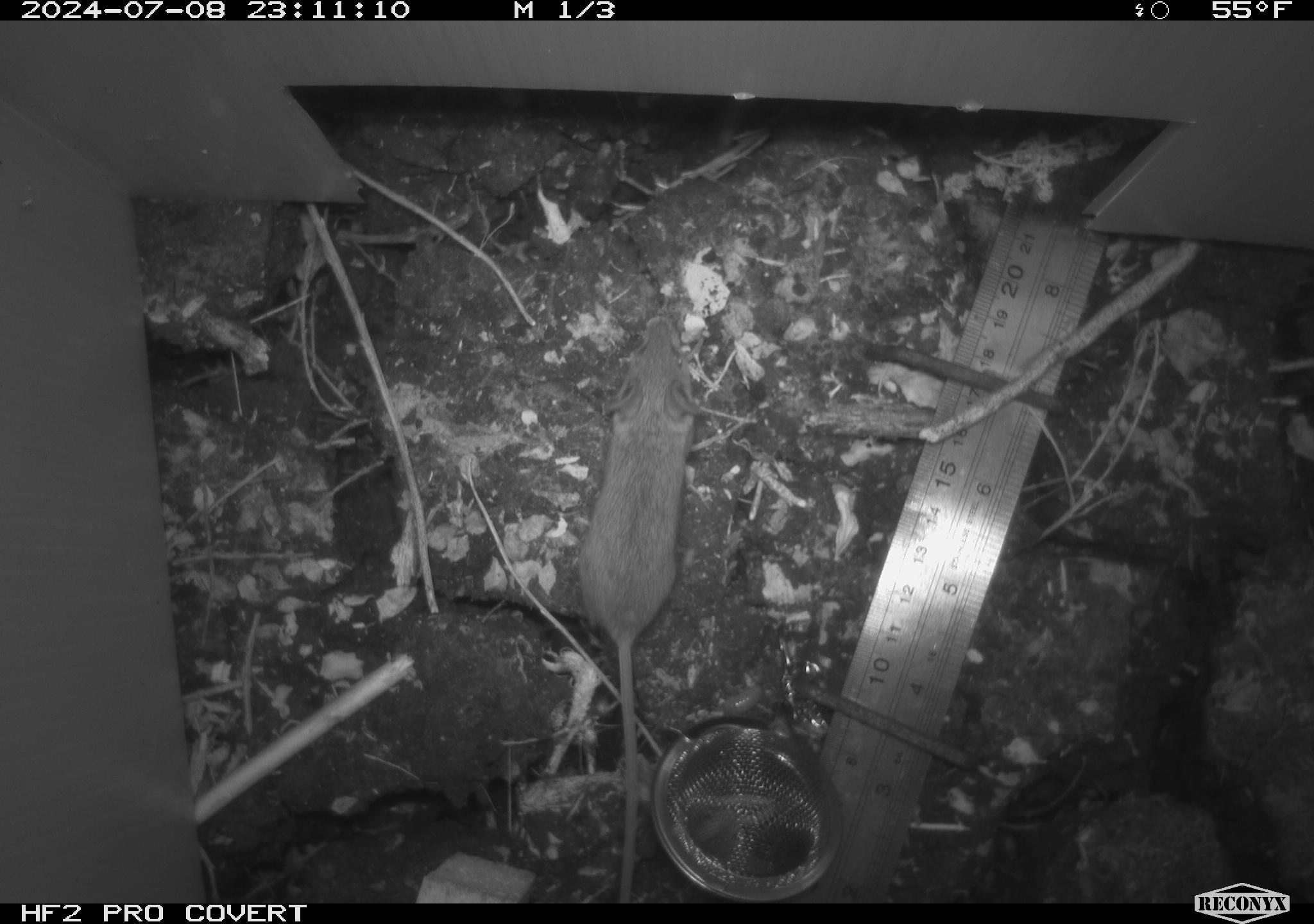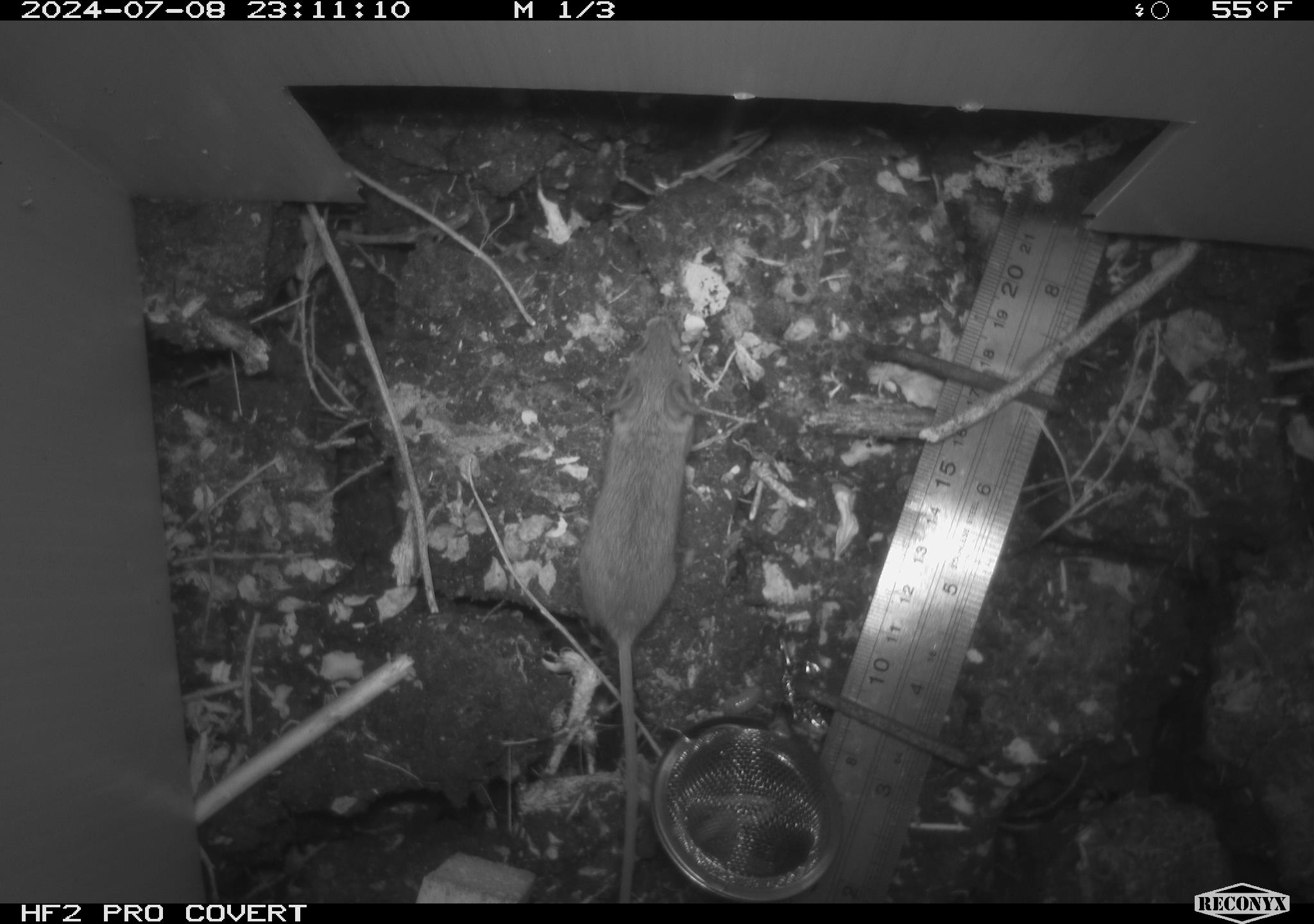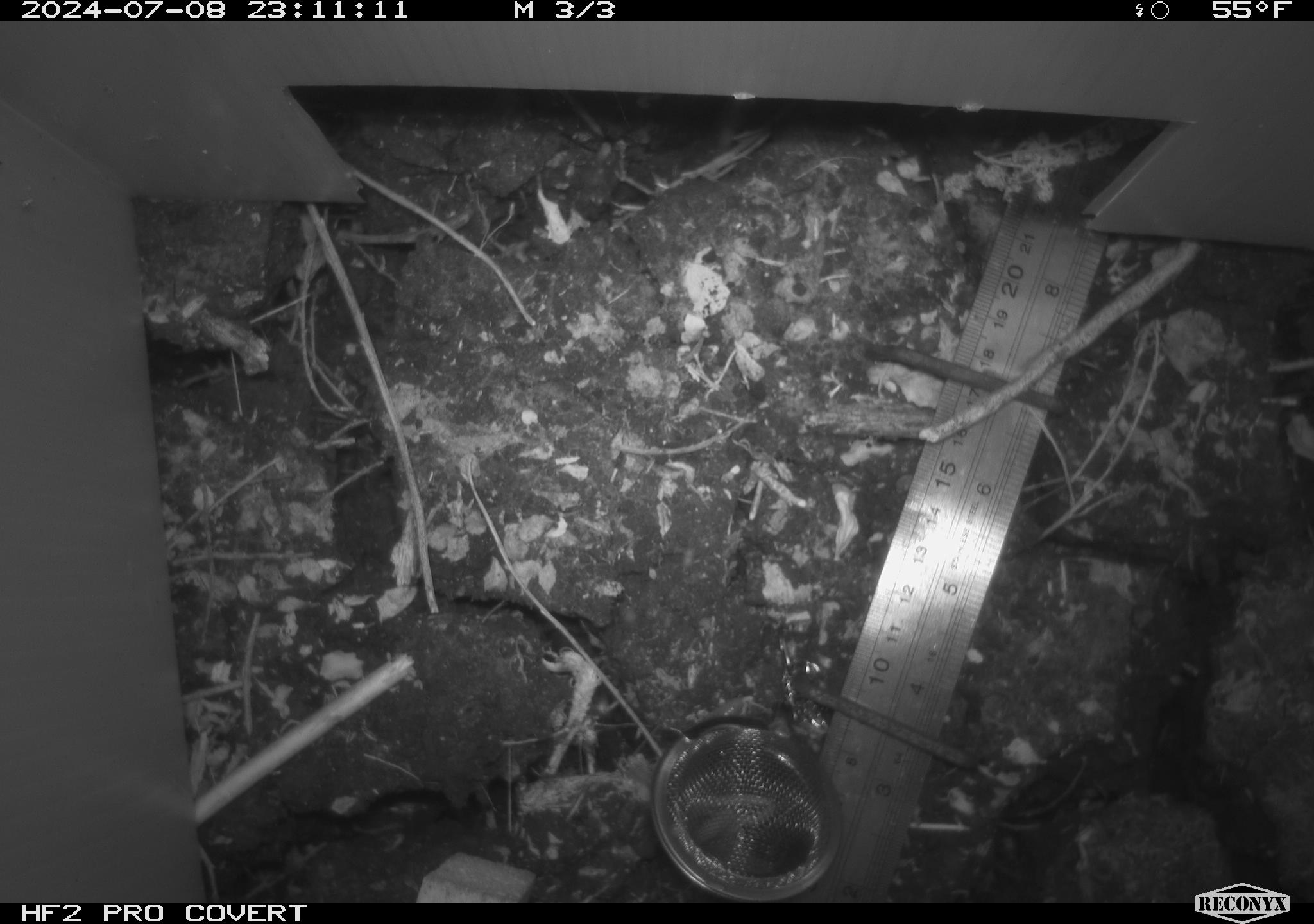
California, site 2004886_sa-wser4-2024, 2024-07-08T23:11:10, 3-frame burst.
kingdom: Animalia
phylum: Chordata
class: Mammalia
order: Rodentia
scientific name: Rodentia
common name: mouse species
Mouse species (Rodentia).